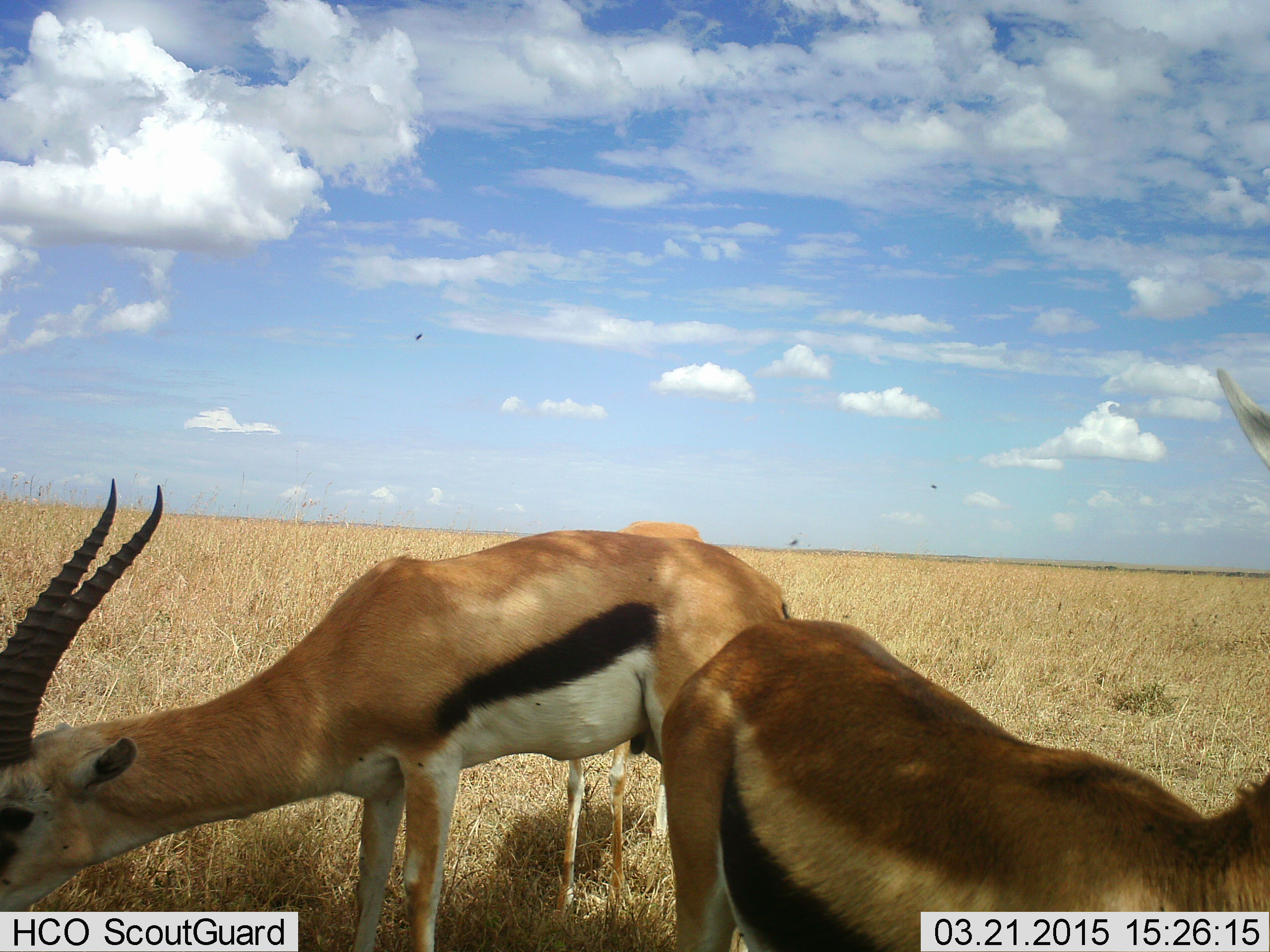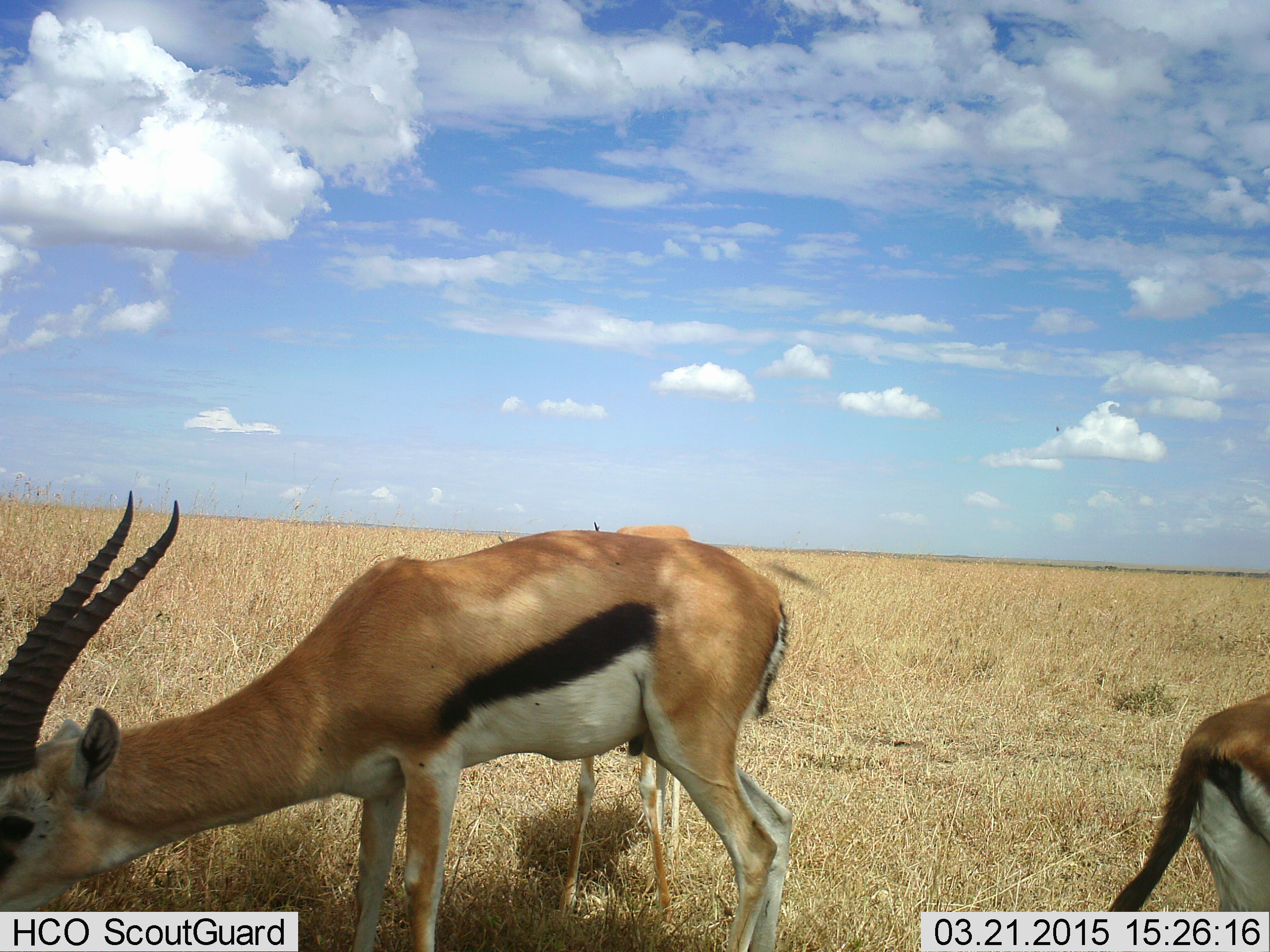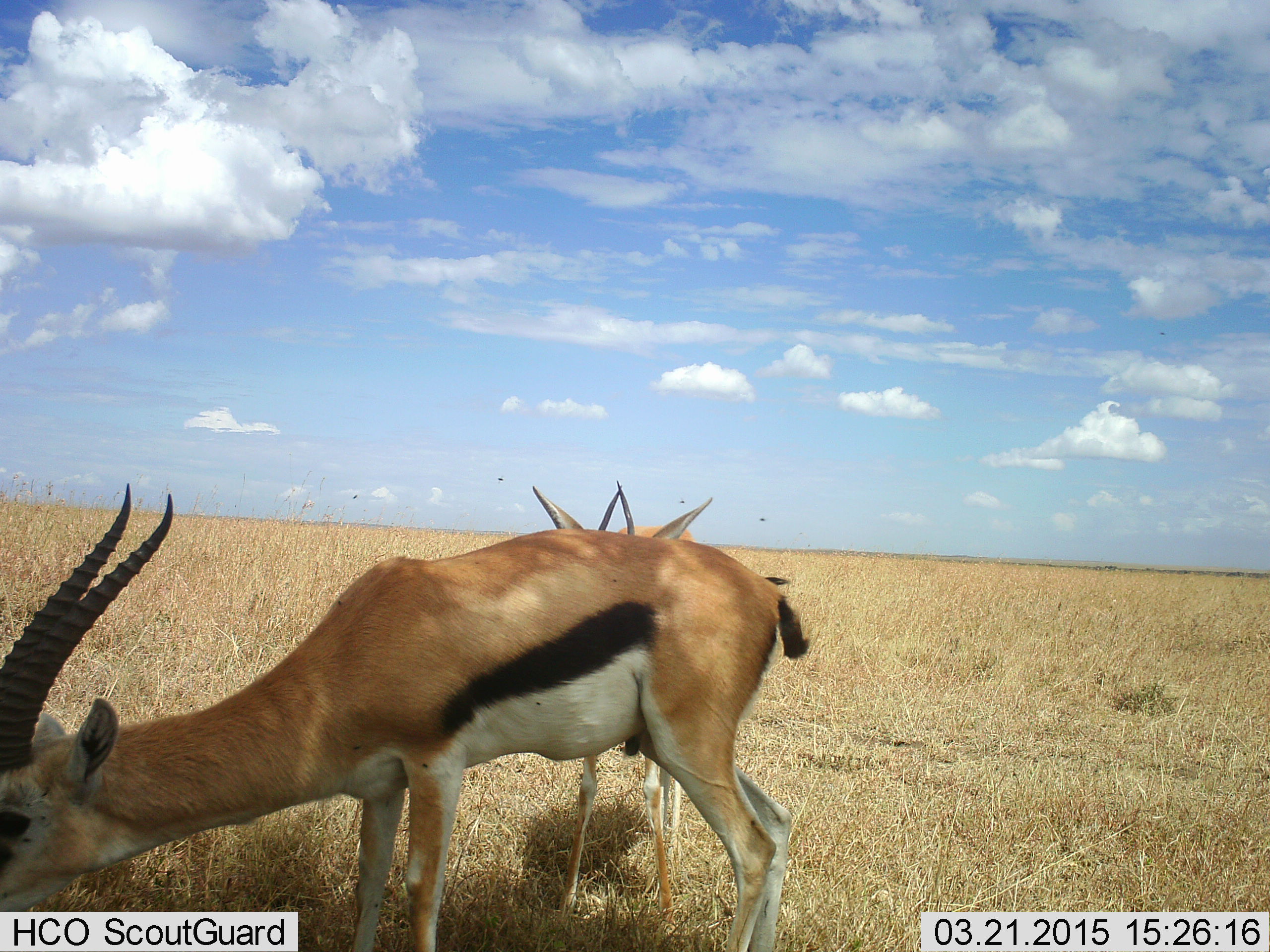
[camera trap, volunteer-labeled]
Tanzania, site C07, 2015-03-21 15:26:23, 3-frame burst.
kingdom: Animalia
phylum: Chordata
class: Mammalia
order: Artiodactyla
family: Bovidae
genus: Eudorcas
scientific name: Eudorcas thomsonii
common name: thomson's gazelle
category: gazellethomsons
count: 3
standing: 80%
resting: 0%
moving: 40%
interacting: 10%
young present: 0%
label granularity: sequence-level